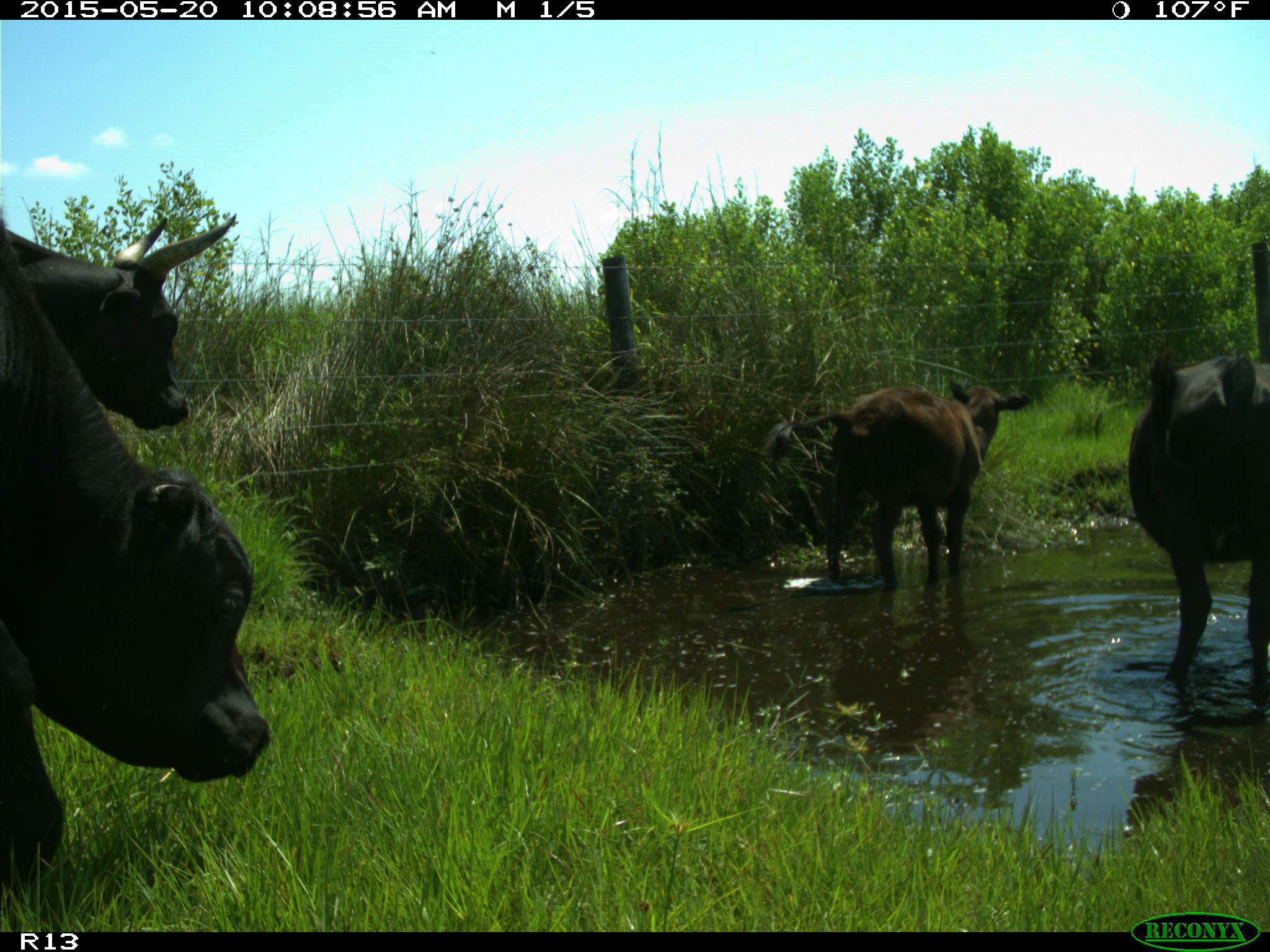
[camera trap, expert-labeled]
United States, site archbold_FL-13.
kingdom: Animalia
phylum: Chordata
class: Mammalia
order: Artiodactyla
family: Bovidae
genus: Bos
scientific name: Bos taurus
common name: domestic cow